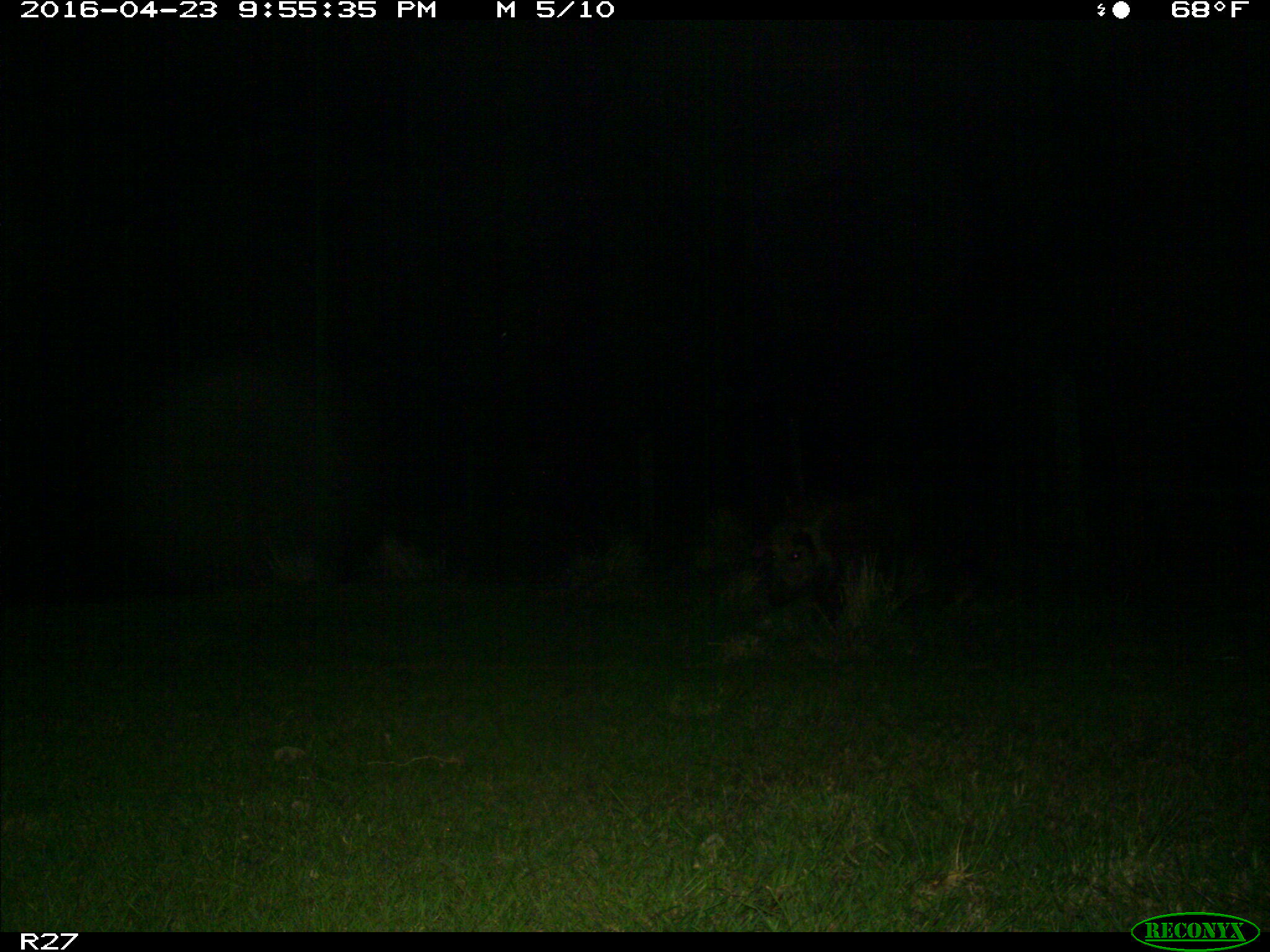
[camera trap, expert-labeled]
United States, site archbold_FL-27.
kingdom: Animalia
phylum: Chordata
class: Mammalia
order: Artiodactyla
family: Suidae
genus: Sus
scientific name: Sus scrofa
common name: wild boar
Sus scrofa (wild boar).